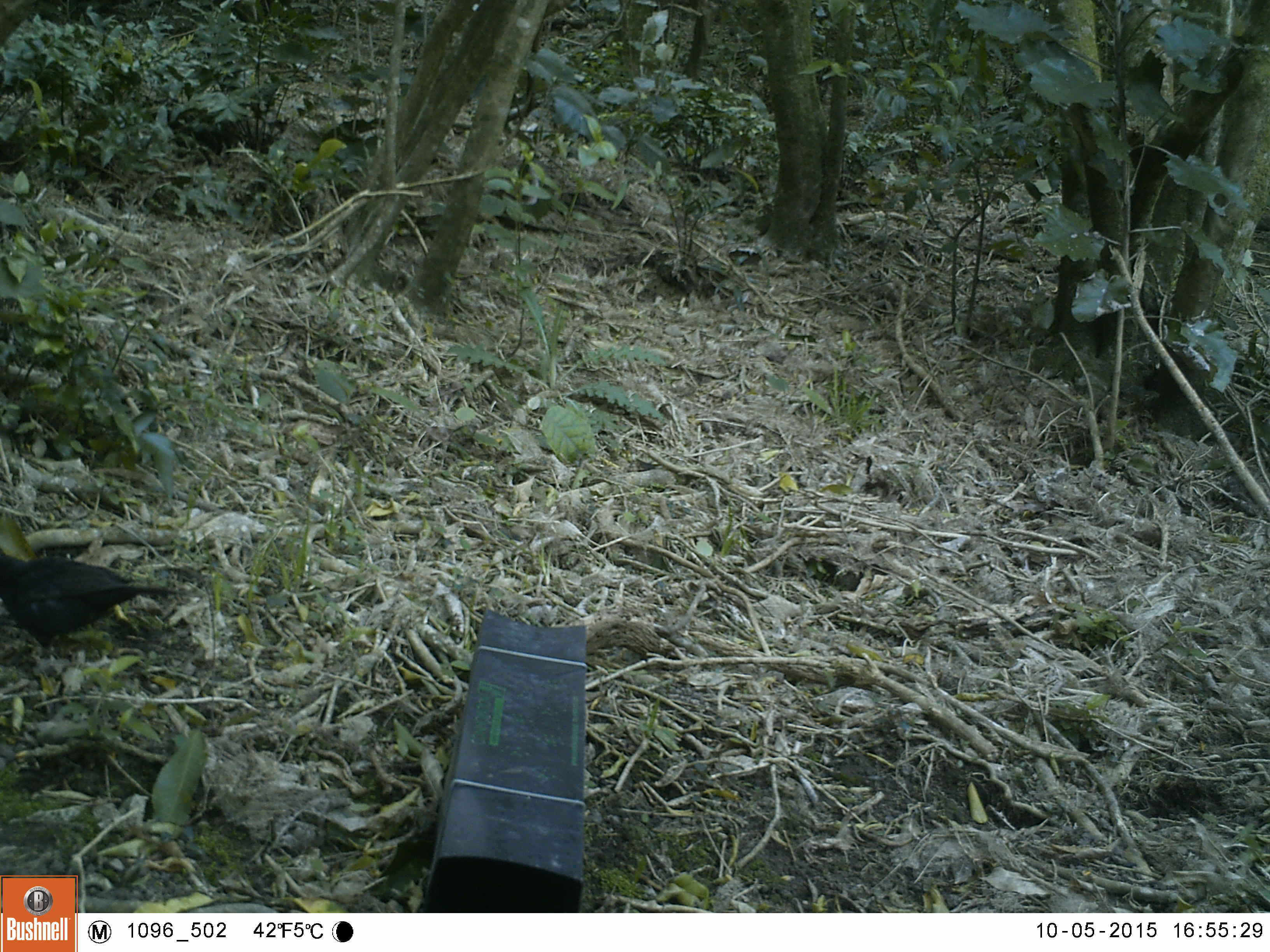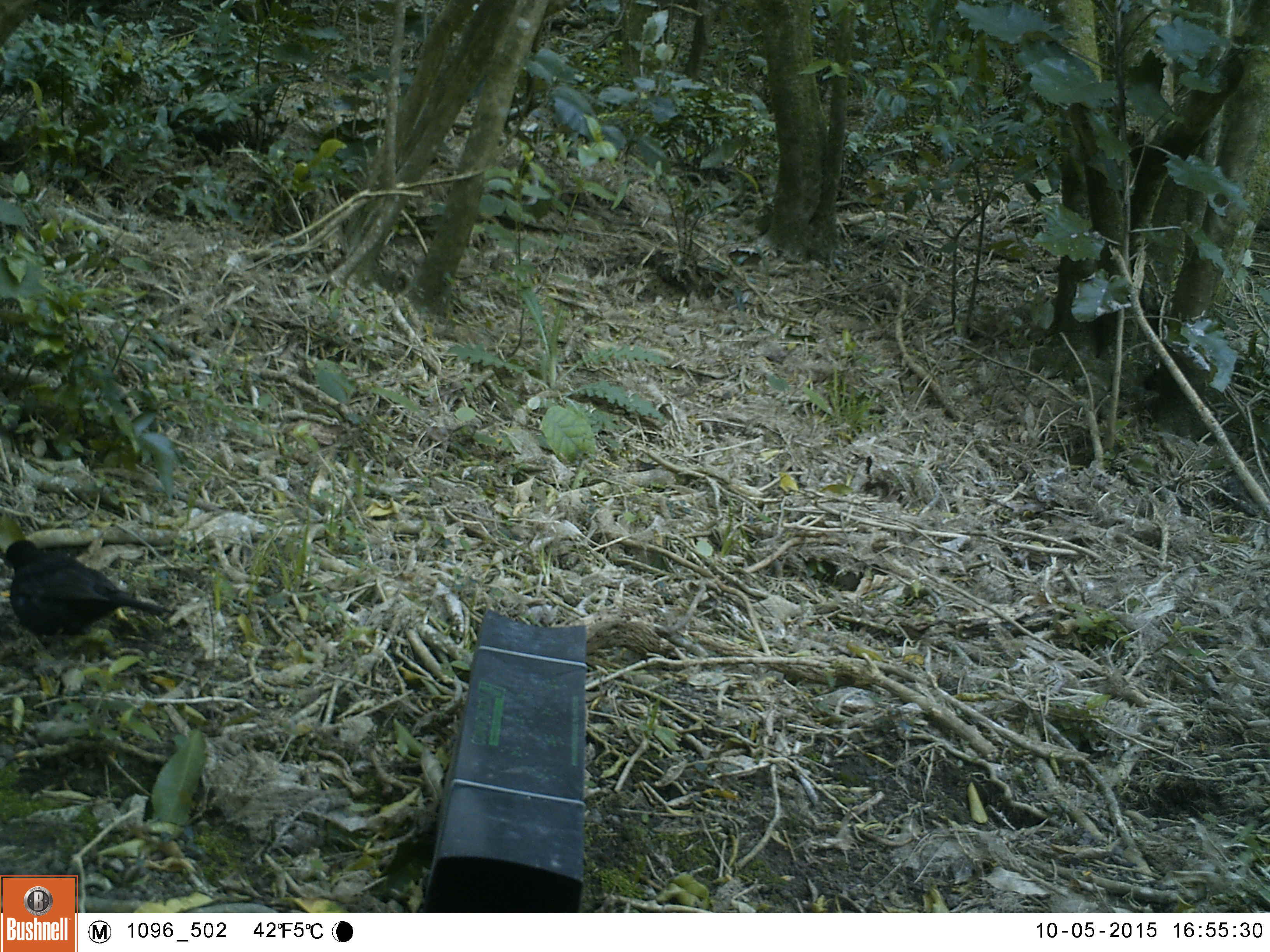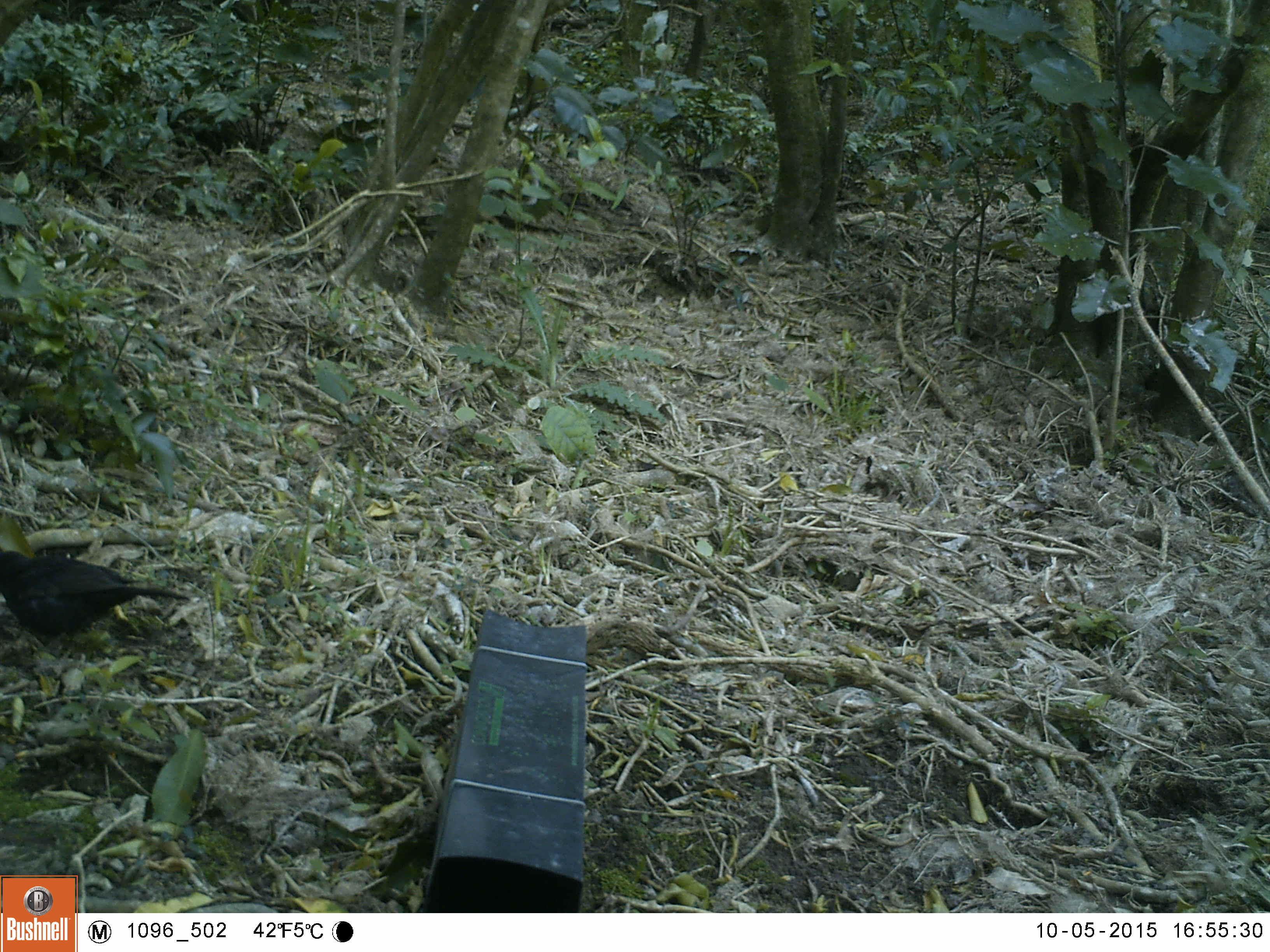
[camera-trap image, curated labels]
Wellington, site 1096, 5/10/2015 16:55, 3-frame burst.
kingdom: Animalia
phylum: Chordata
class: Aves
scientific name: Aves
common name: bird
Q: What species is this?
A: Bird (Aves).